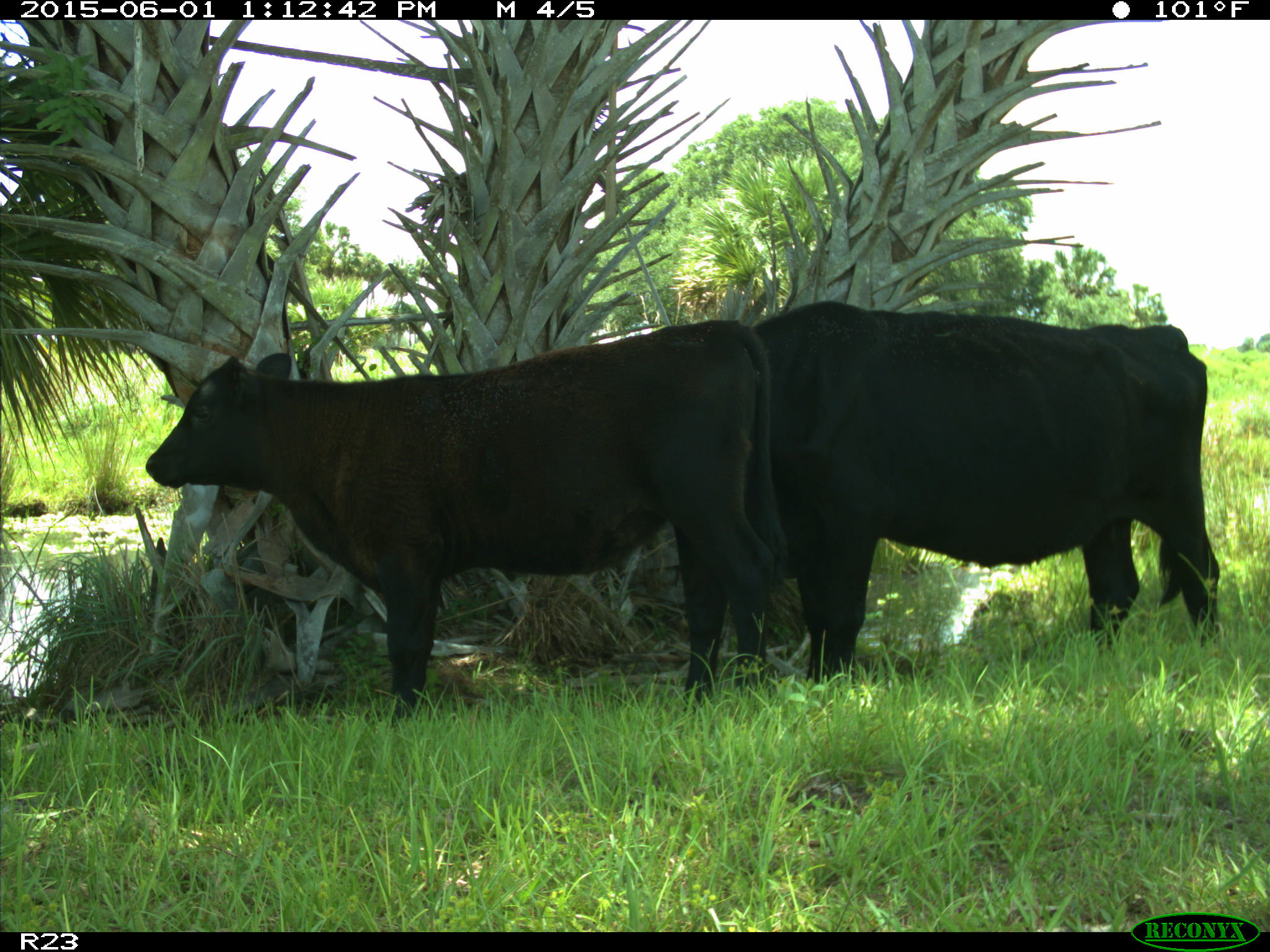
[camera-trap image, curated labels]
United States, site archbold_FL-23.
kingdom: Animalia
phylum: Chordata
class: Mammalia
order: Artiodactyla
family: Bovidae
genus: Bos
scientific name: Bos taurus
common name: domestic cow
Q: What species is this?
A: Bos taurus (domestic cow).